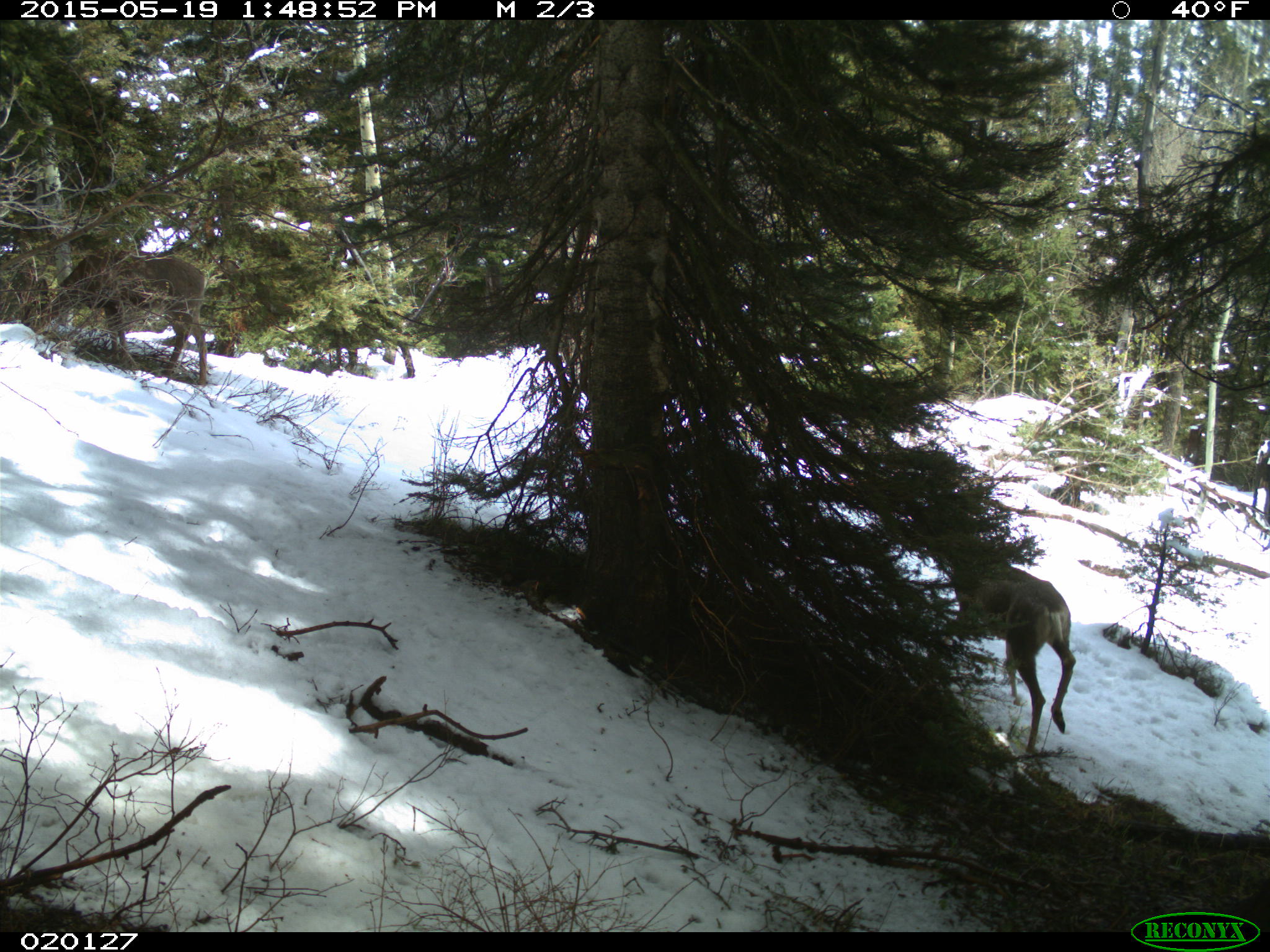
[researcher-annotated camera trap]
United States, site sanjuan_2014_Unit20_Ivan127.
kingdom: Animalia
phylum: Chordata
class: Mammalia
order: Artiodactyla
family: Cervidae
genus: Odocoileus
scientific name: Odocoileus hemionus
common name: mule deer